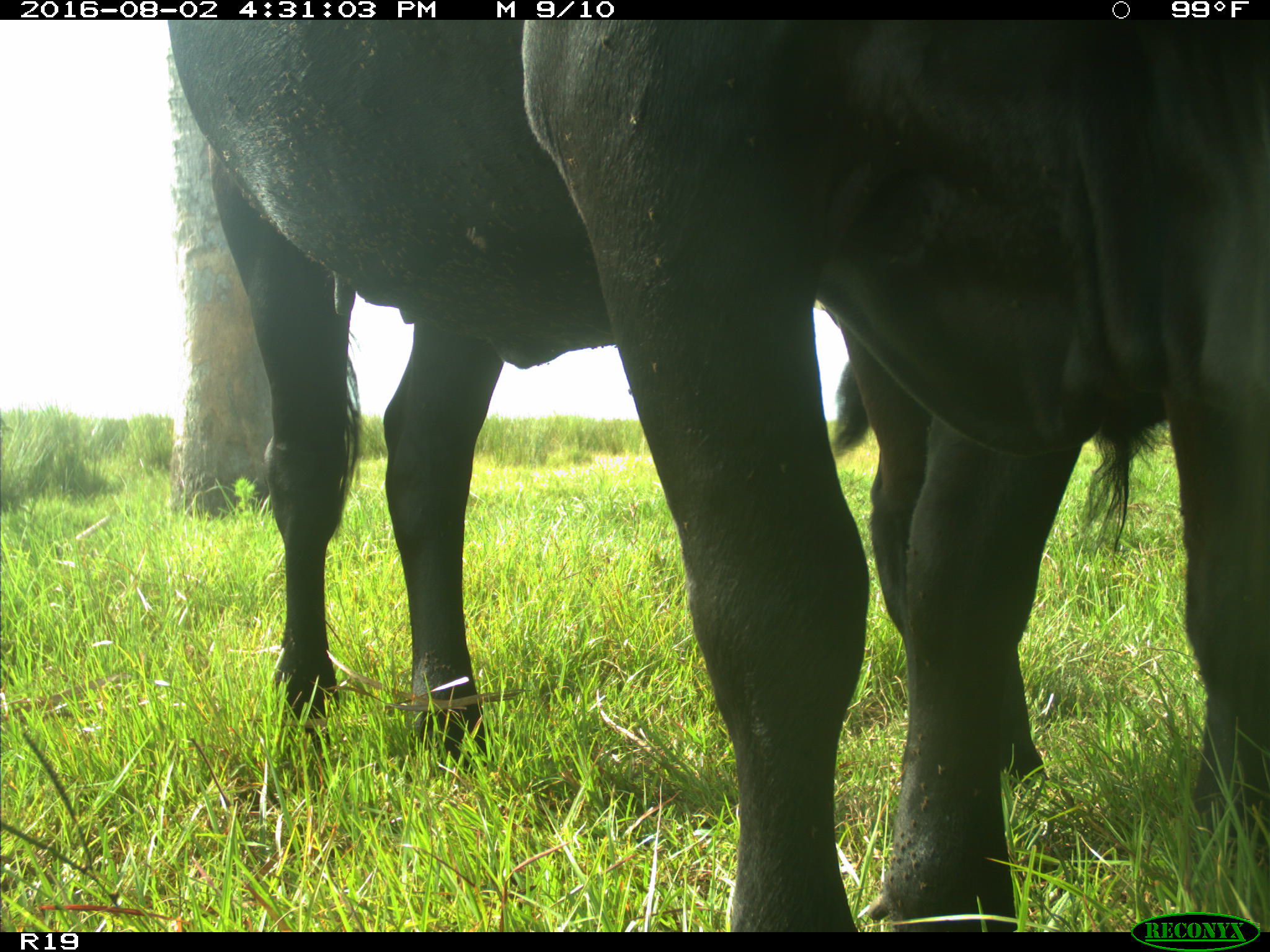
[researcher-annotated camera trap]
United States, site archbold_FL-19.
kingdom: Animalia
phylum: Chordata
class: Mammalia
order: Artiodactyla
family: Bovidae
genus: Bos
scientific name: Bos taurus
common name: domestic cow